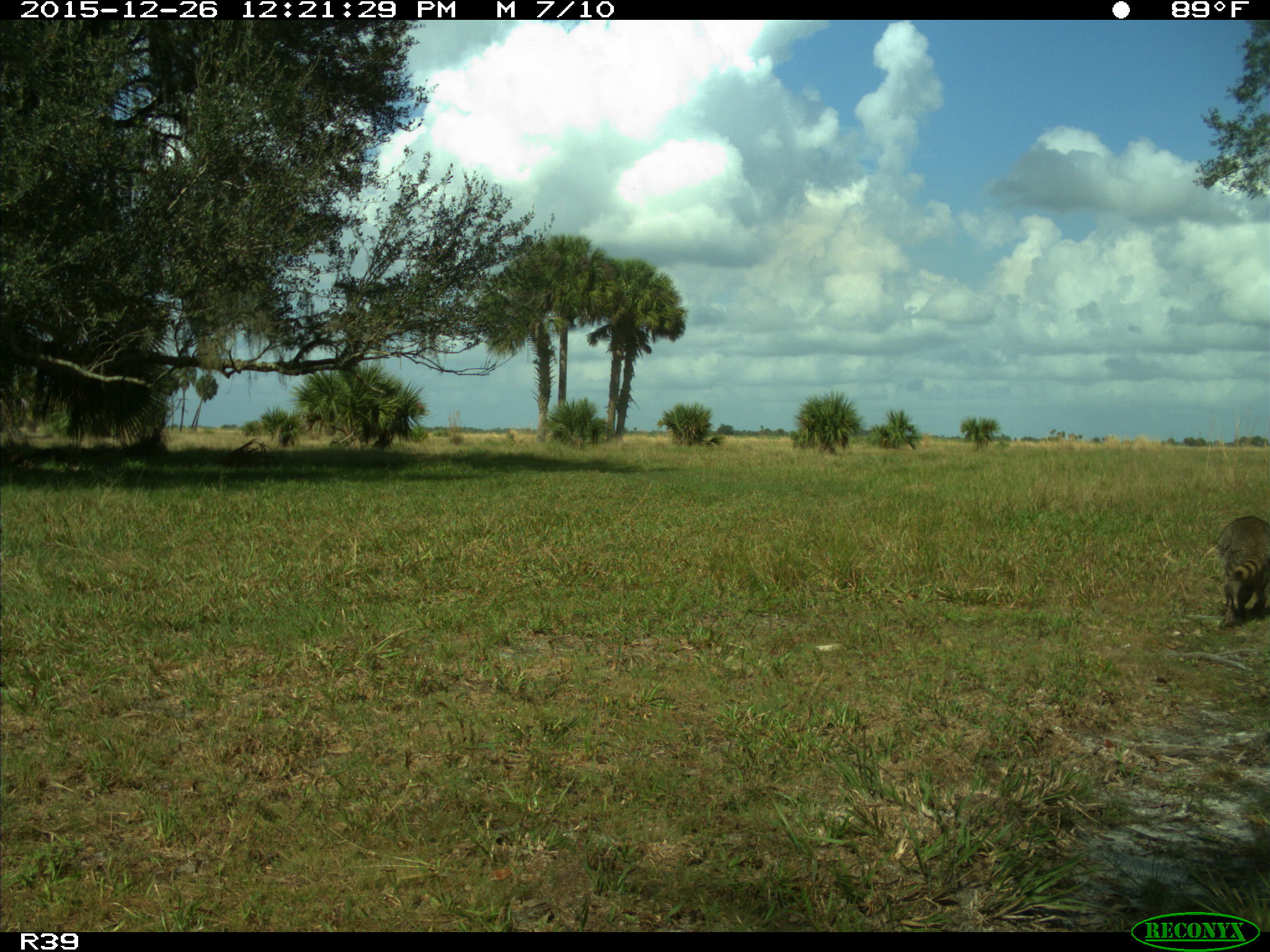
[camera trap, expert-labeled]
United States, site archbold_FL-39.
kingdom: Animalia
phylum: Chordata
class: Mammalia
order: Carnivora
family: Procyonidae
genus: Procyon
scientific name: Procyon lotor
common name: common raccoon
Procyon lotor (common raccoon).